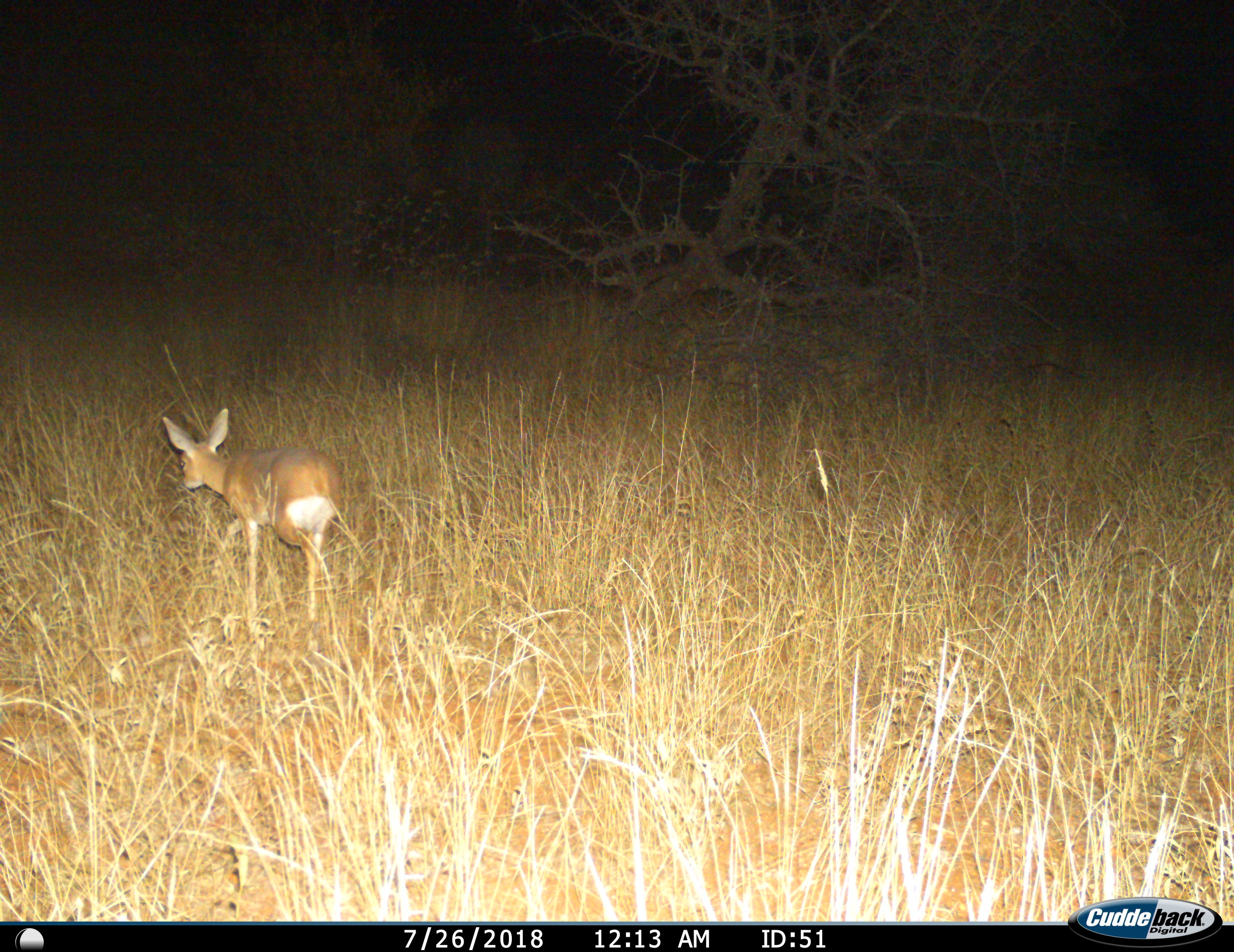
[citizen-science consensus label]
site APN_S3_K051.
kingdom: Animalia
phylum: Chordata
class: Mammalia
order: Artiodactyla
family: Bovidae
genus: Raphicerus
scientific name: Raphicerus campestris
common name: steenbok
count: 1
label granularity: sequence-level